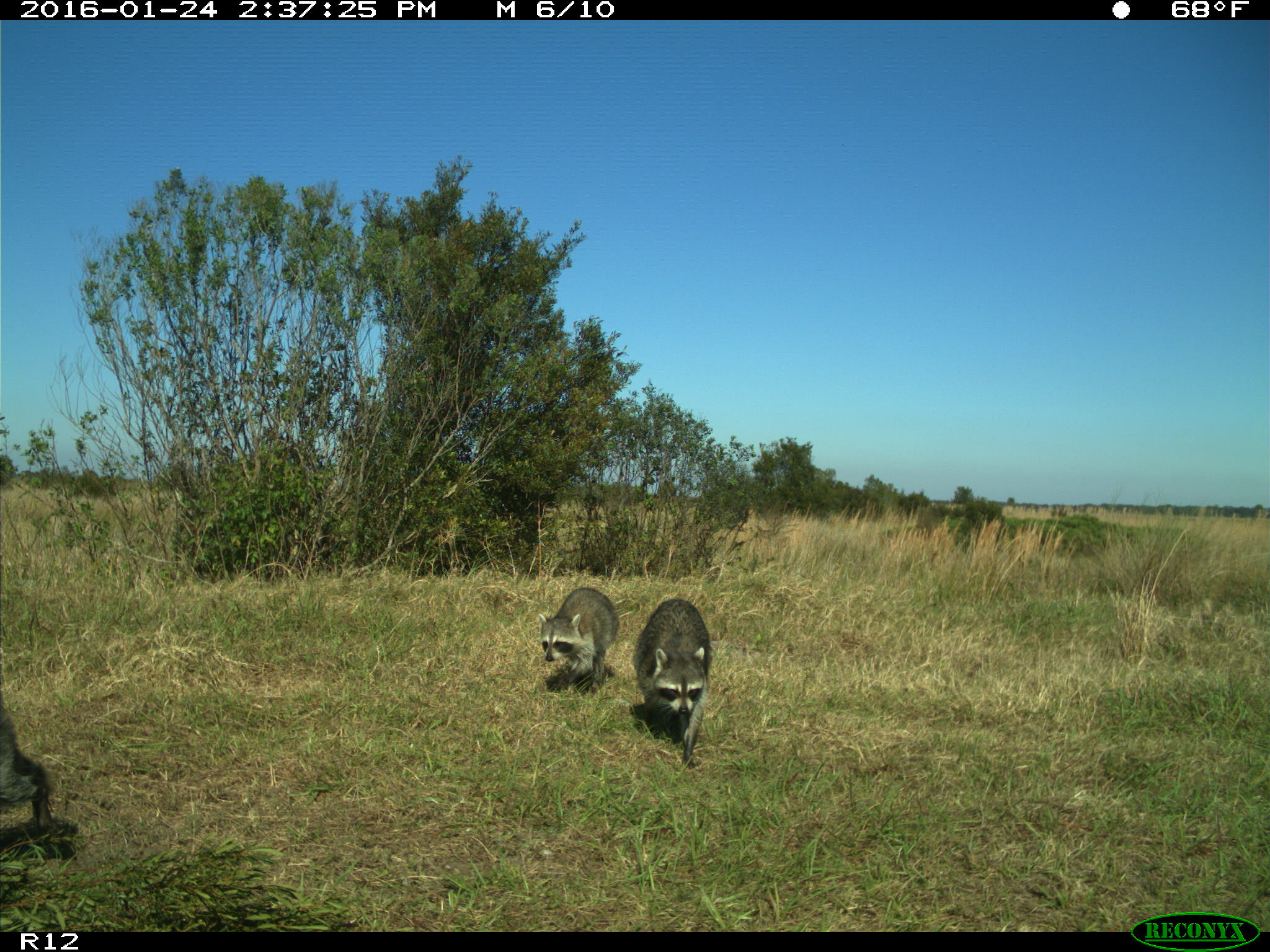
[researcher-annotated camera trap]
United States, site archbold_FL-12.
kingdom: Animalia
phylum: Chordata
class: Mammalia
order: Carnivora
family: Procyonidae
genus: Procyon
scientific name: Procyon lotor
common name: common raccoon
Procyon lotor (common raccoon).